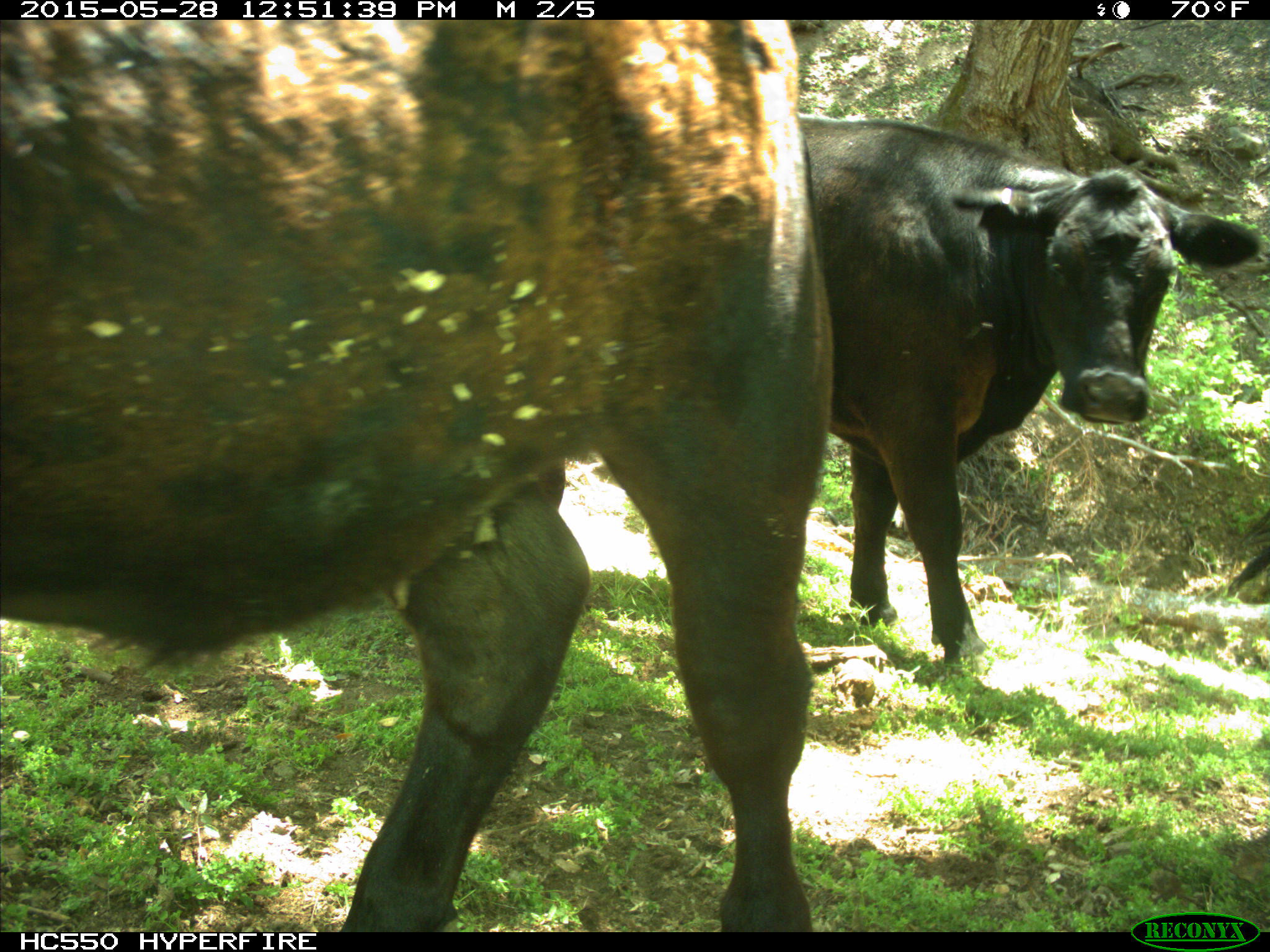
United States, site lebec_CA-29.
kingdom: Animalia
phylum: Chordata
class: Mammalia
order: Artiodactyla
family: Bovidae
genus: Bos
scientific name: Bos taurus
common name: domestic cow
Bos taurus (domestic cow).